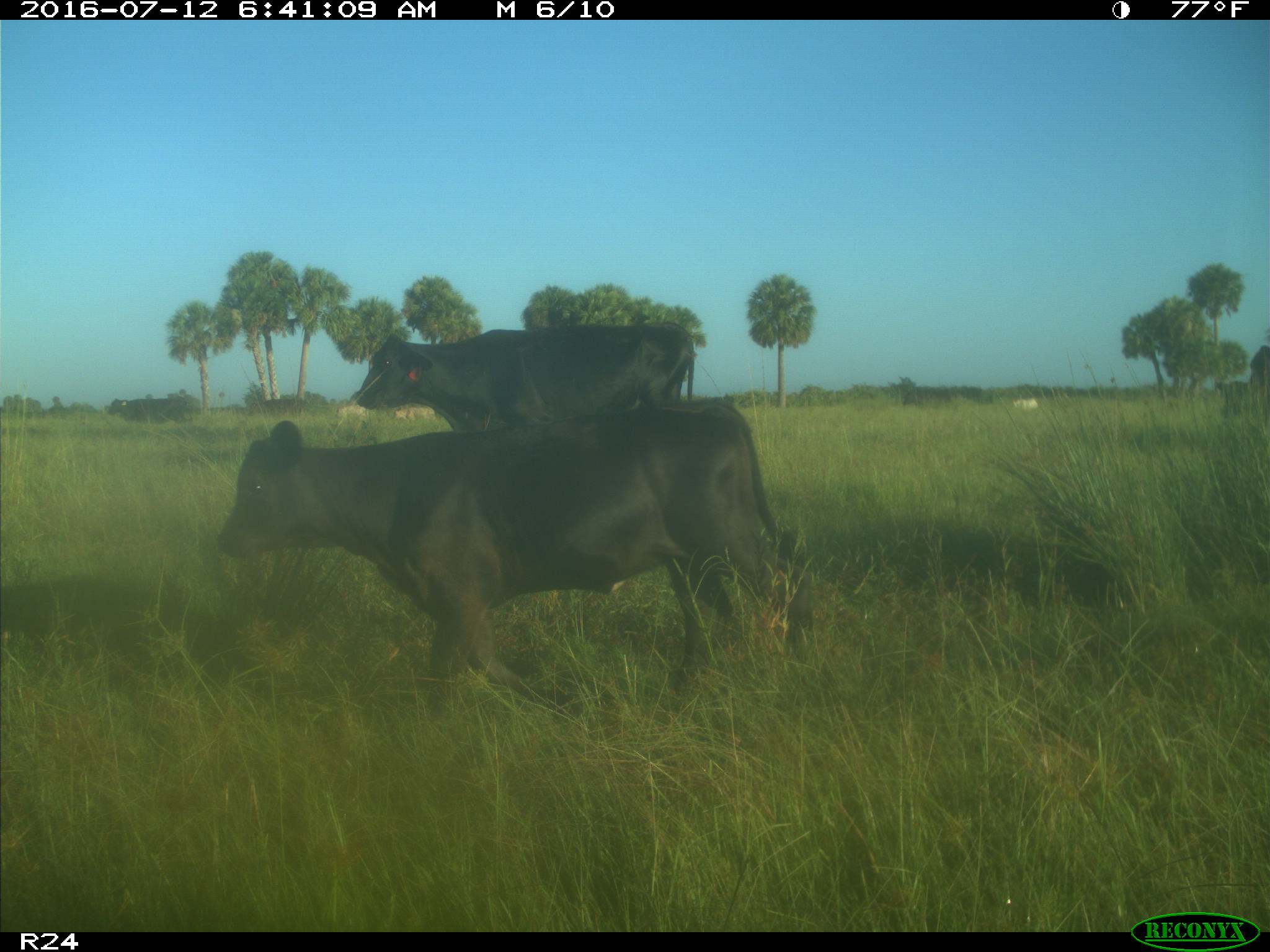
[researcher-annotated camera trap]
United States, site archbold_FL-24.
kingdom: Animalia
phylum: Chordata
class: Mammalia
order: Artiodactyla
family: Bovidae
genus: Bos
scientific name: Bos taurus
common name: domestic cow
Bos taurus (domestic cow).